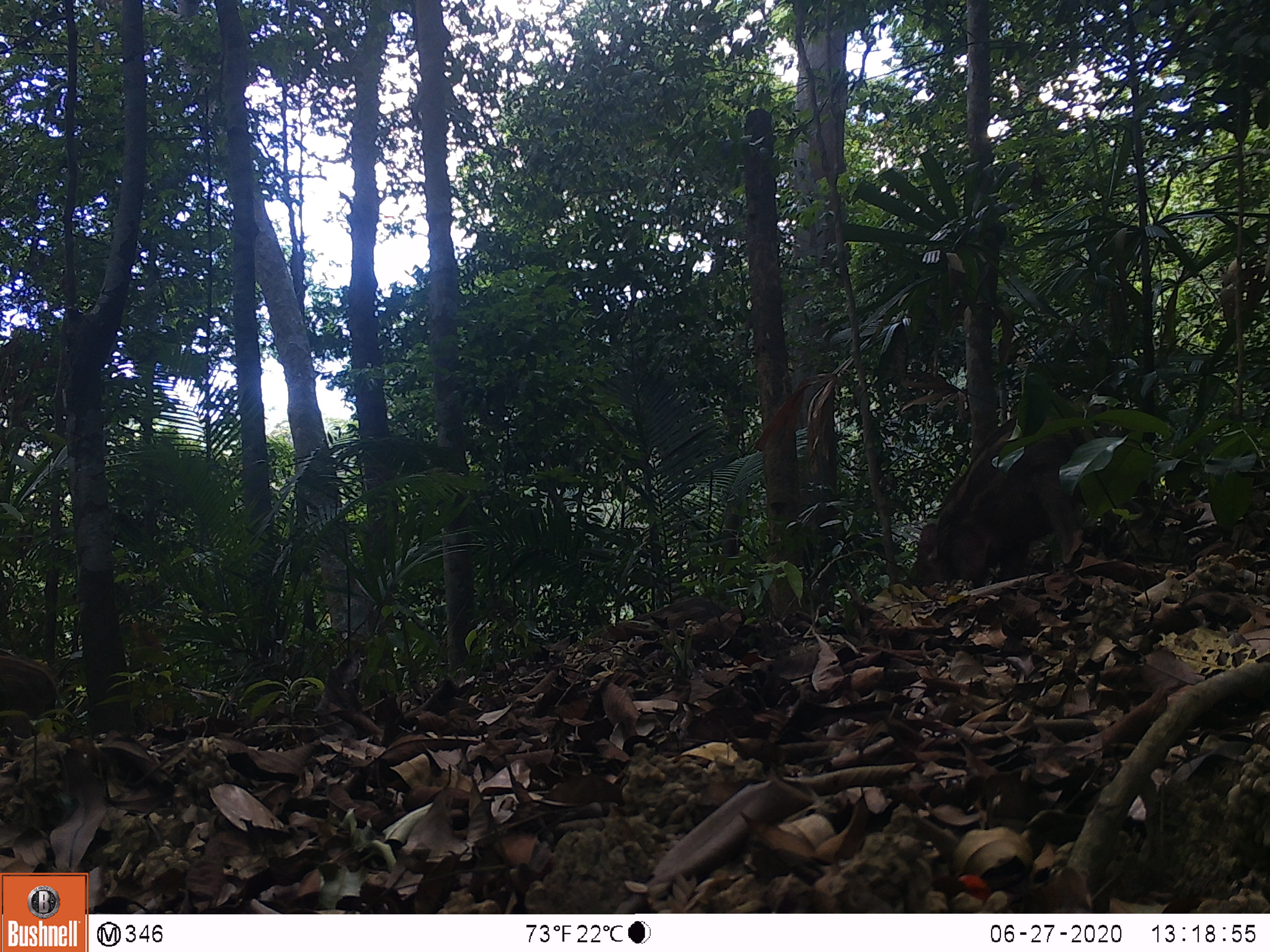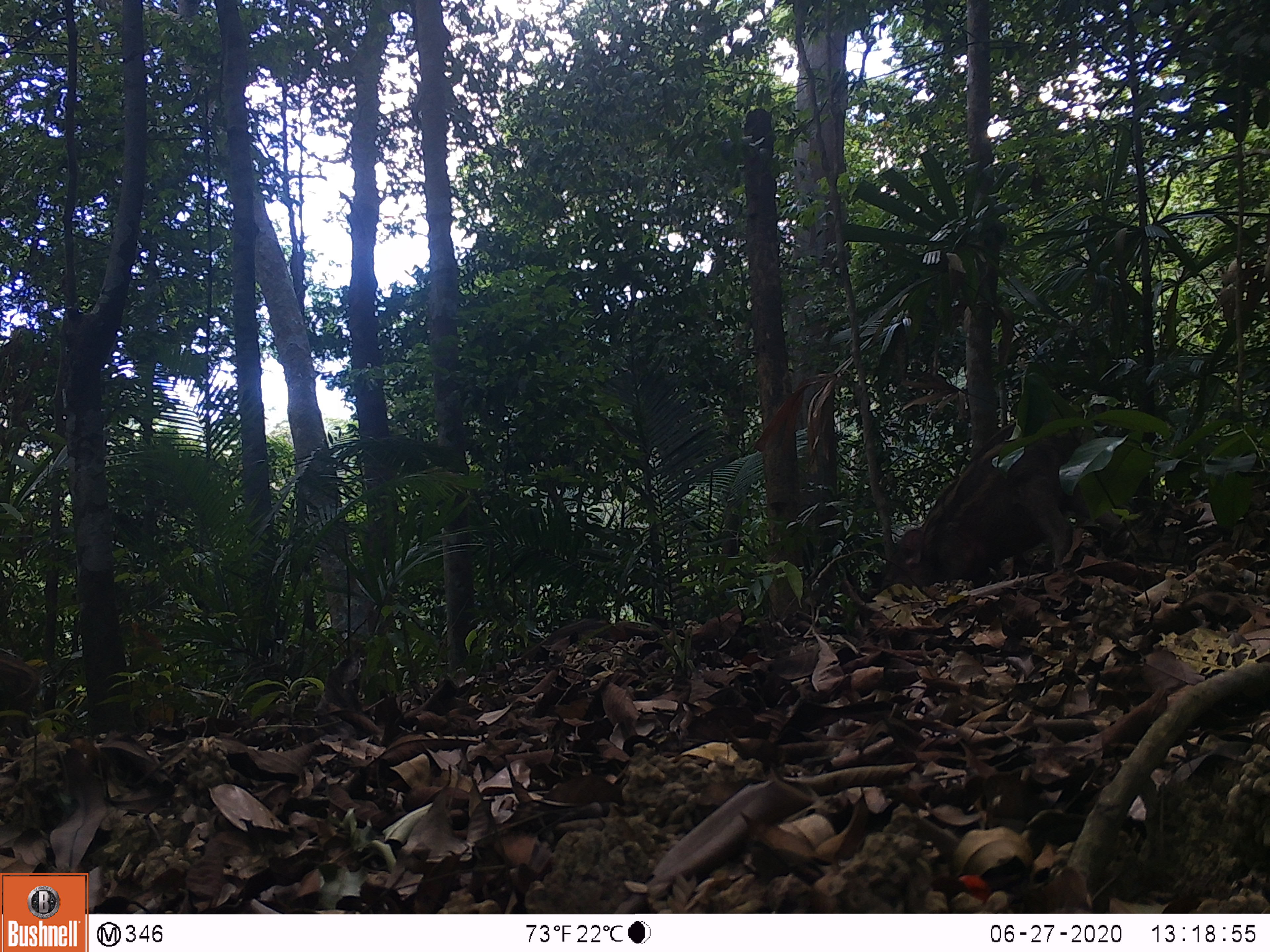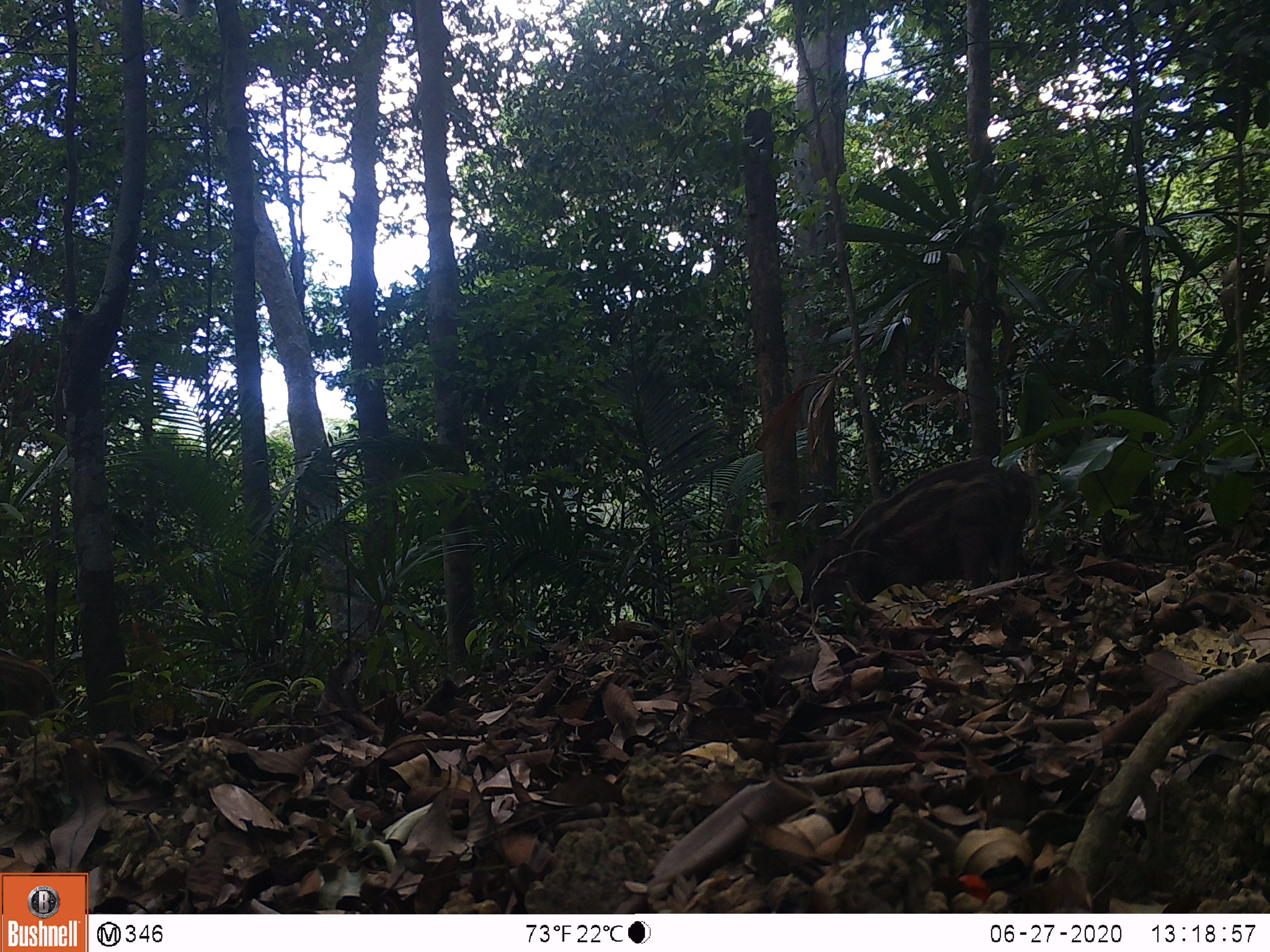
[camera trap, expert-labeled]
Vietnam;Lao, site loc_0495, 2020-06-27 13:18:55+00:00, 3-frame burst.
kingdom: Animalia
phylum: Chordata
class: Mammalia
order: Artiodactyla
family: Suidae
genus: Sus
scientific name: Sus scrofa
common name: eurasian wild pig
Eurasian wild pig (Sus scrofa). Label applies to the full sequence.